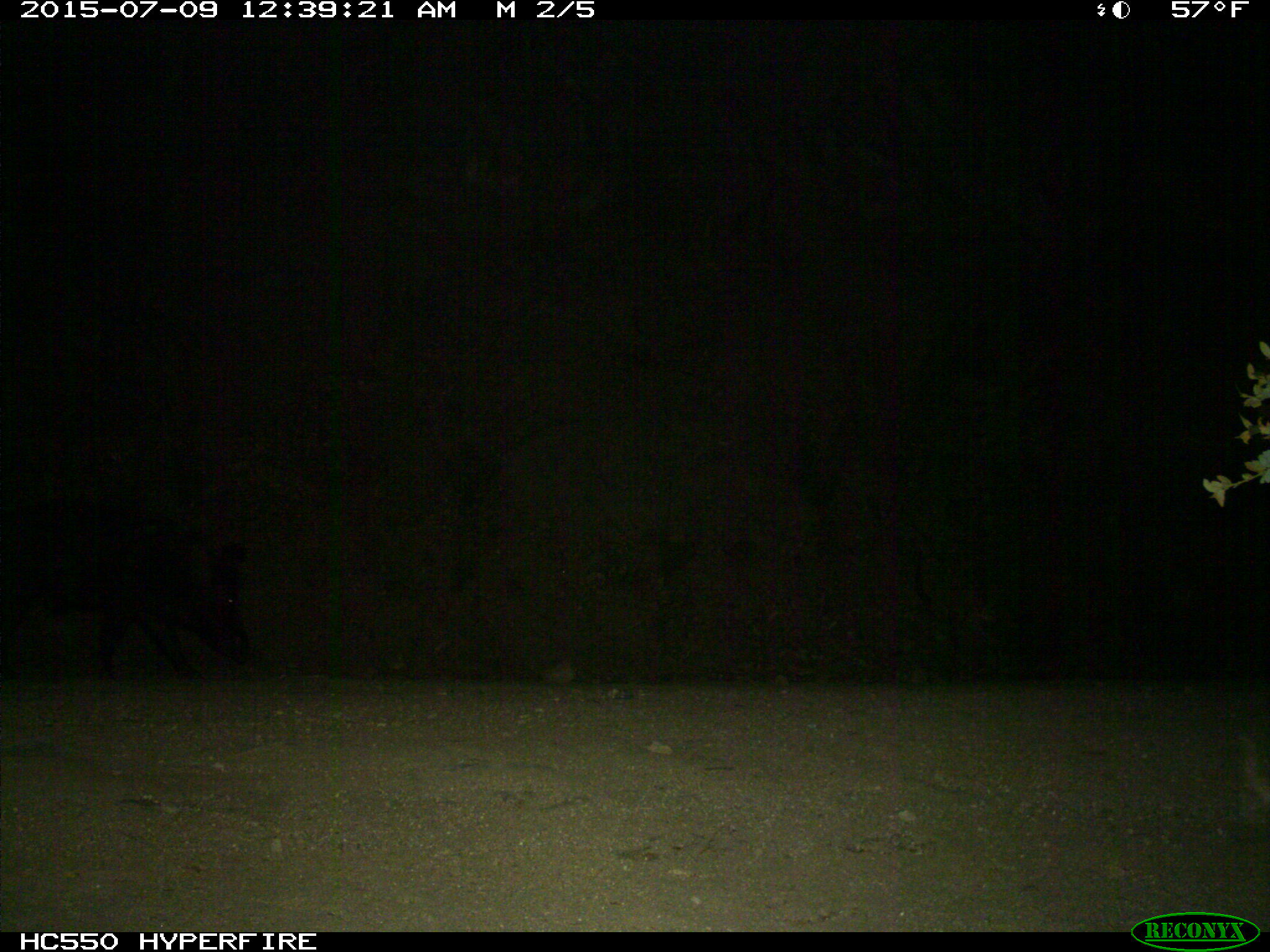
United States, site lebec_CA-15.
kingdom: Animalia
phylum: Chordata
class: Mammalia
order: Artiodactyla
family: Suidae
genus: Sus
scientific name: Sus scrofa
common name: wild boar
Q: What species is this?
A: Sus scrofa (wild boar).